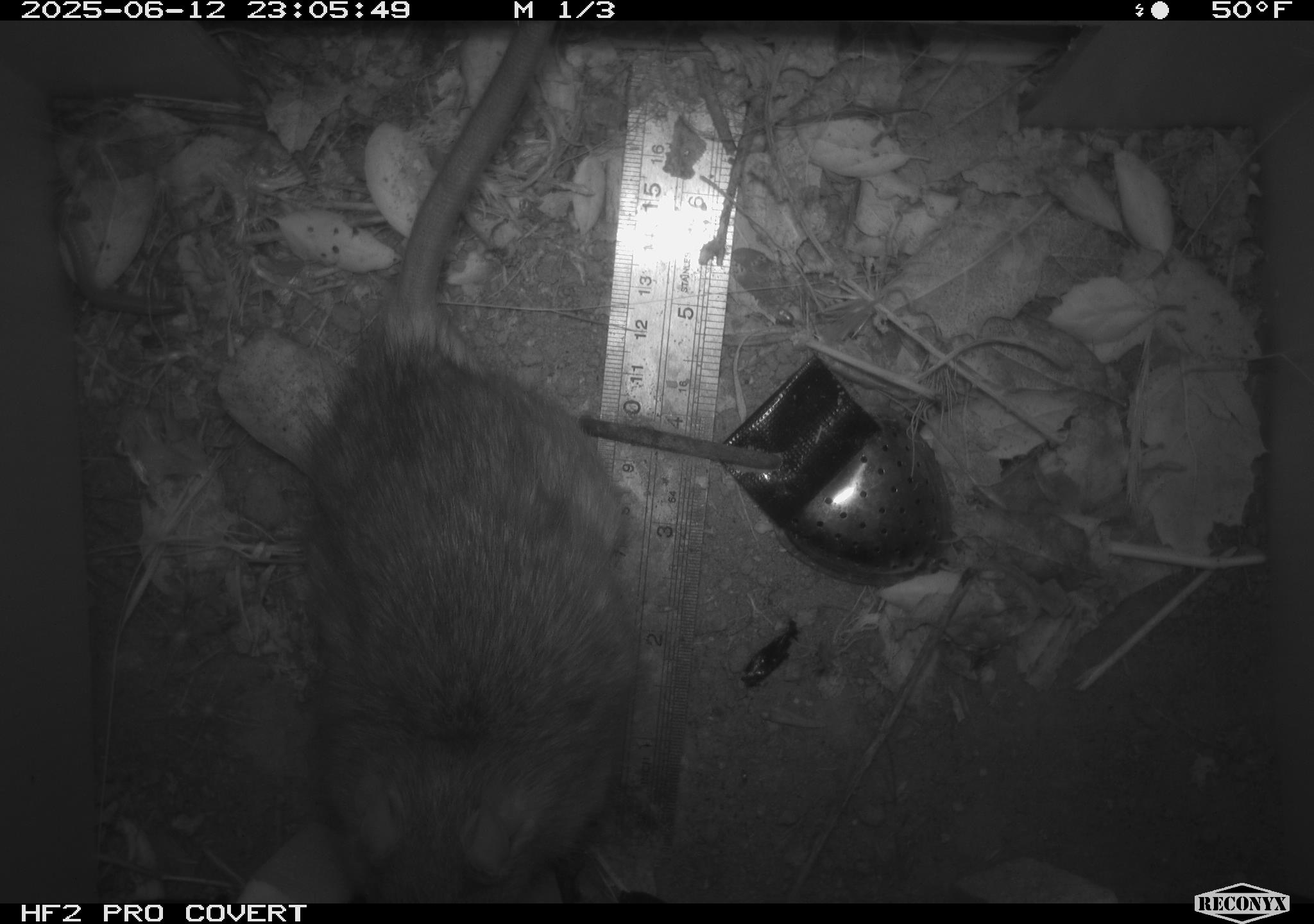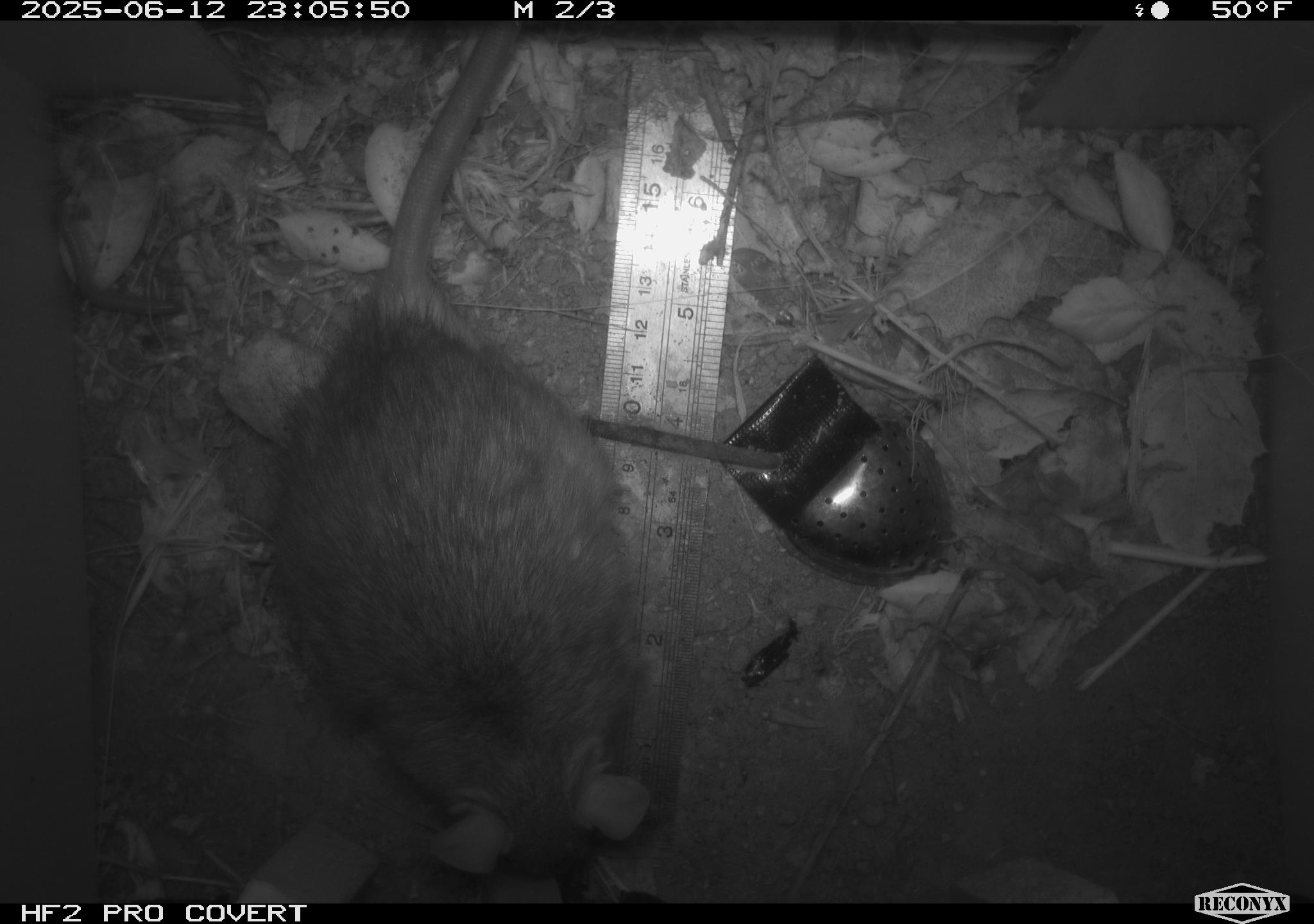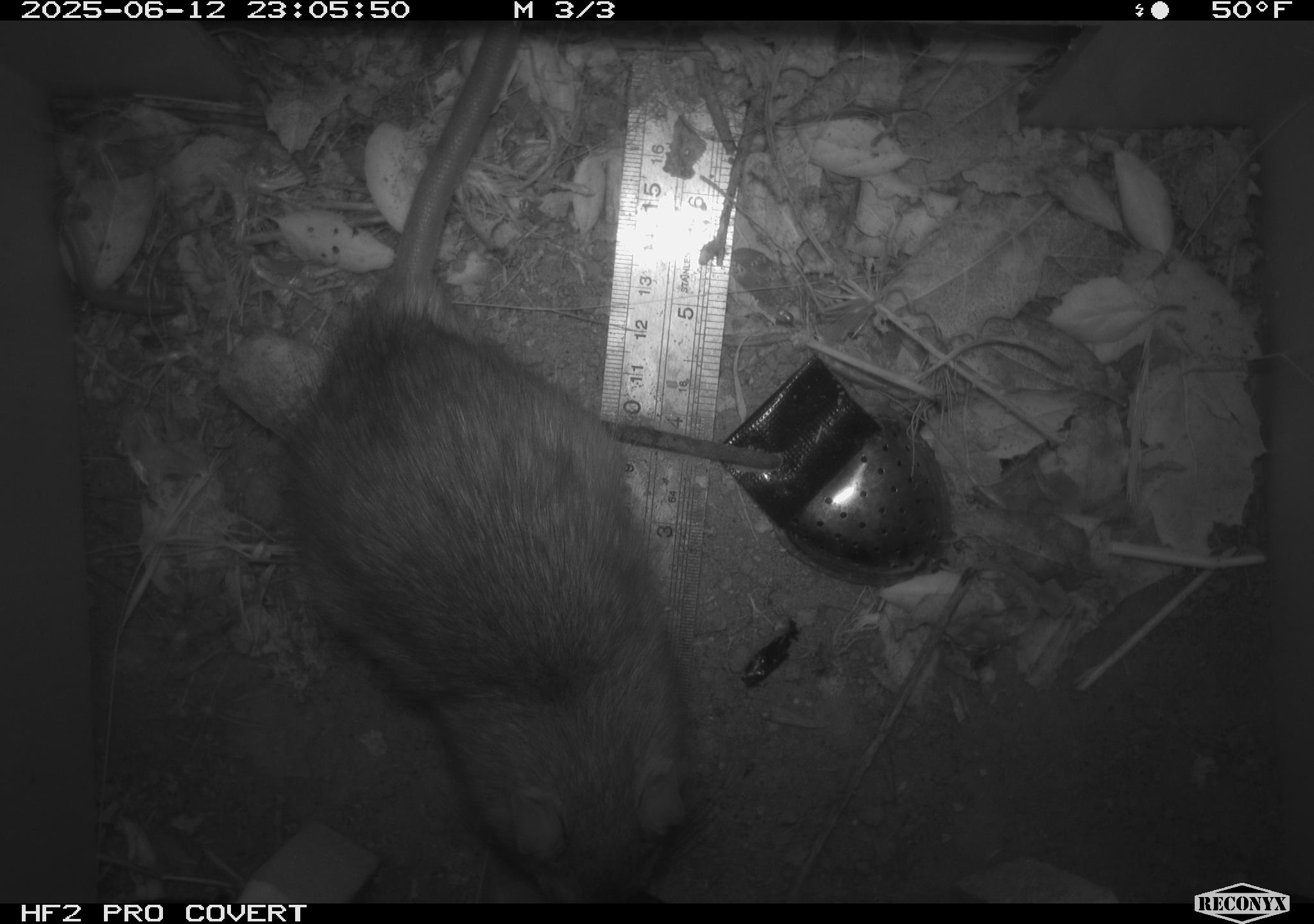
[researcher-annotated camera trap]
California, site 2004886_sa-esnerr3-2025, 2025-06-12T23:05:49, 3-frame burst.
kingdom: Animalia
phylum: Chordata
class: Mammalia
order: Rodentia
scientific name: Rodentia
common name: rodent